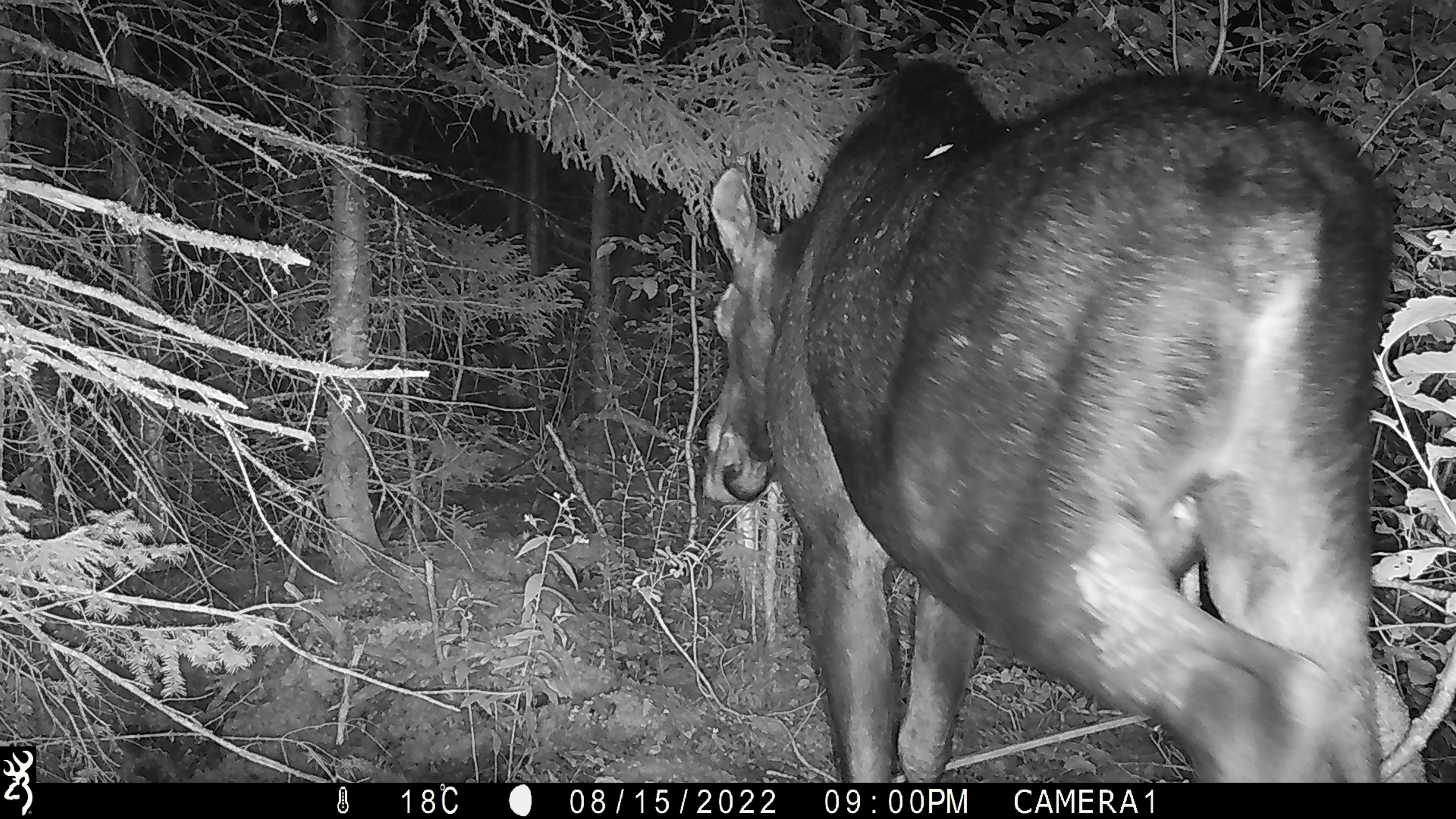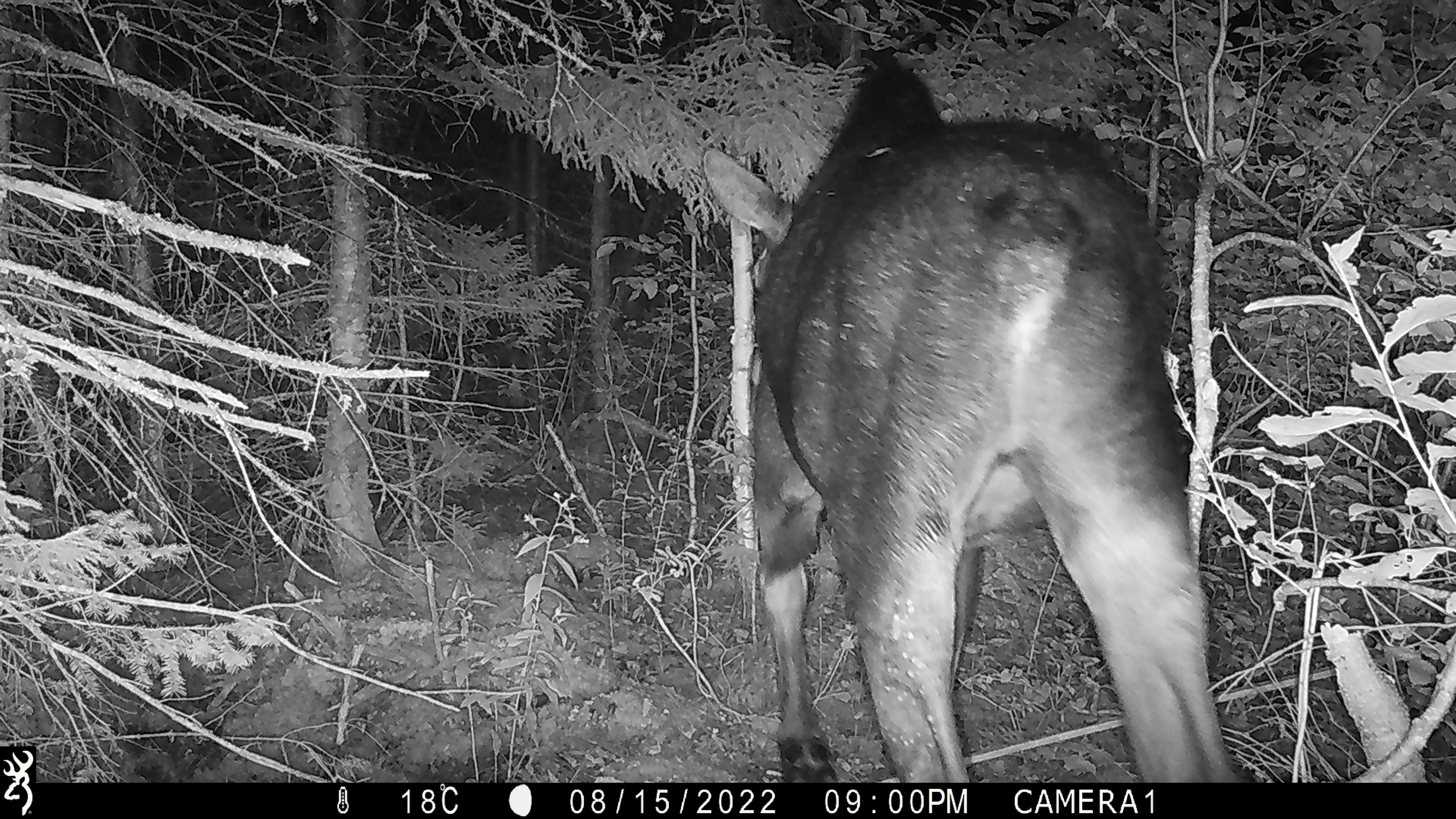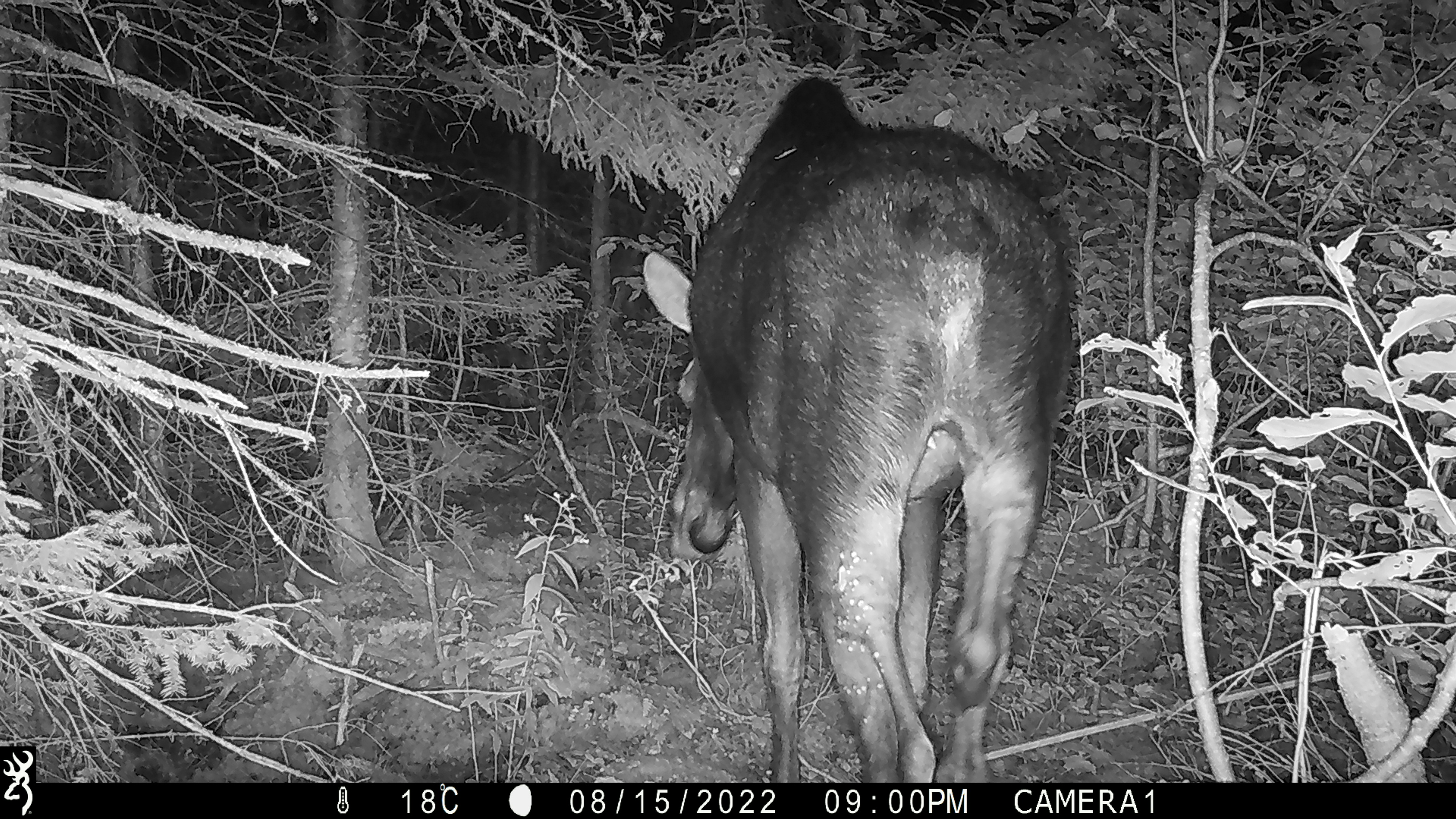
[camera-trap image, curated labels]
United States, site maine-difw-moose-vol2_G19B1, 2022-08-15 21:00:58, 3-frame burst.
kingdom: Animalia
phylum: Chordata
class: Mammalia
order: Artiodactyla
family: Cervidae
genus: Alces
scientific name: Alces alces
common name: moose